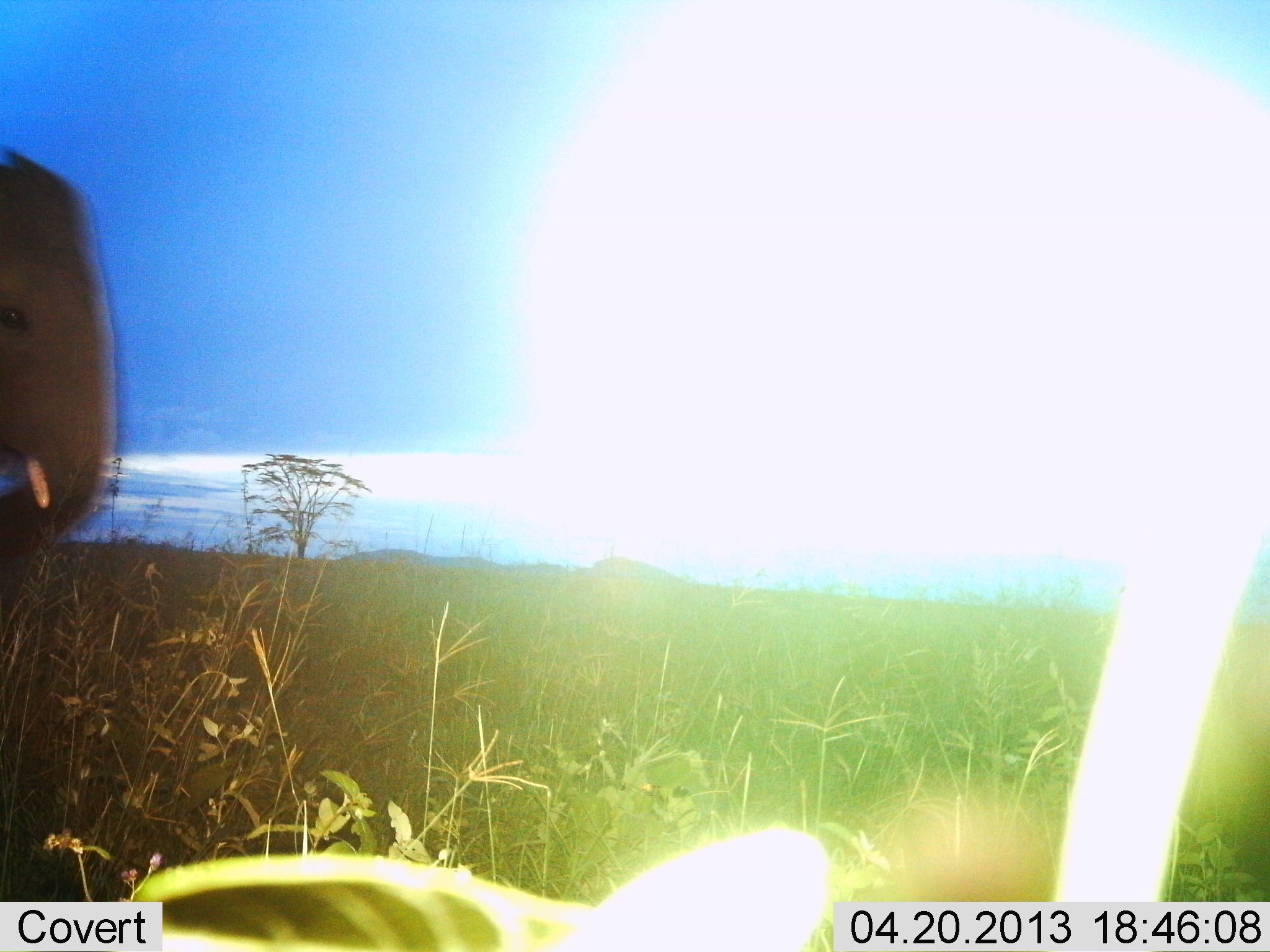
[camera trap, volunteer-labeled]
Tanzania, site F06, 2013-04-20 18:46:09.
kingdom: Animalia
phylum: Chordata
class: Mammalia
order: Proboscidea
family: Elephantidae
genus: Loxodonta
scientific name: Loxodonta africana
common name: african bush elephant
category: elephant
Elephant (african bush elephant) (Loxodonta africana), count 1. Behavior (volunteer vote fractions): standing 60%, resting 0%, moving 45%, interacting 0%. Young present (vote fraction): 0%. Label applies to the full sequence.